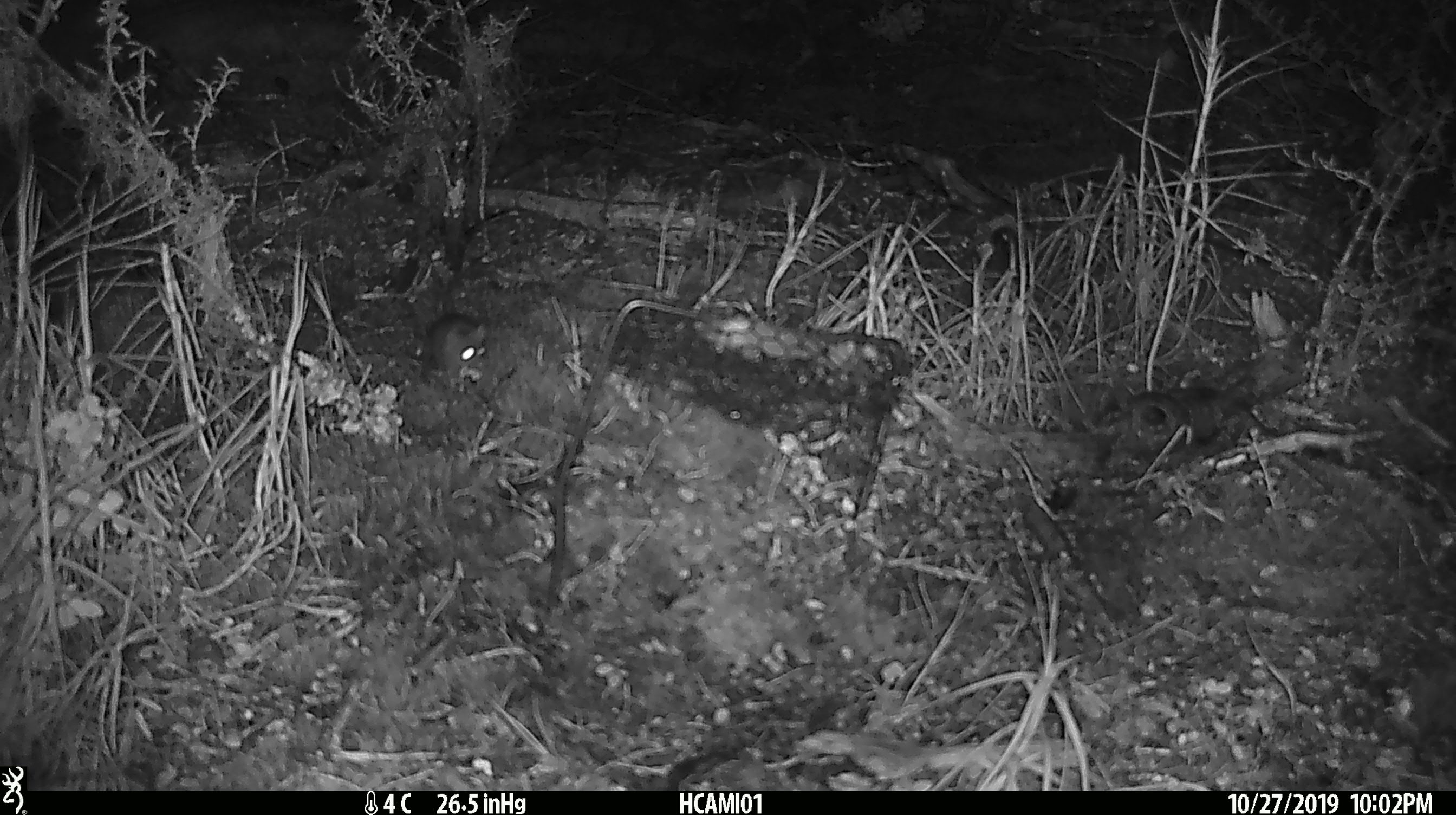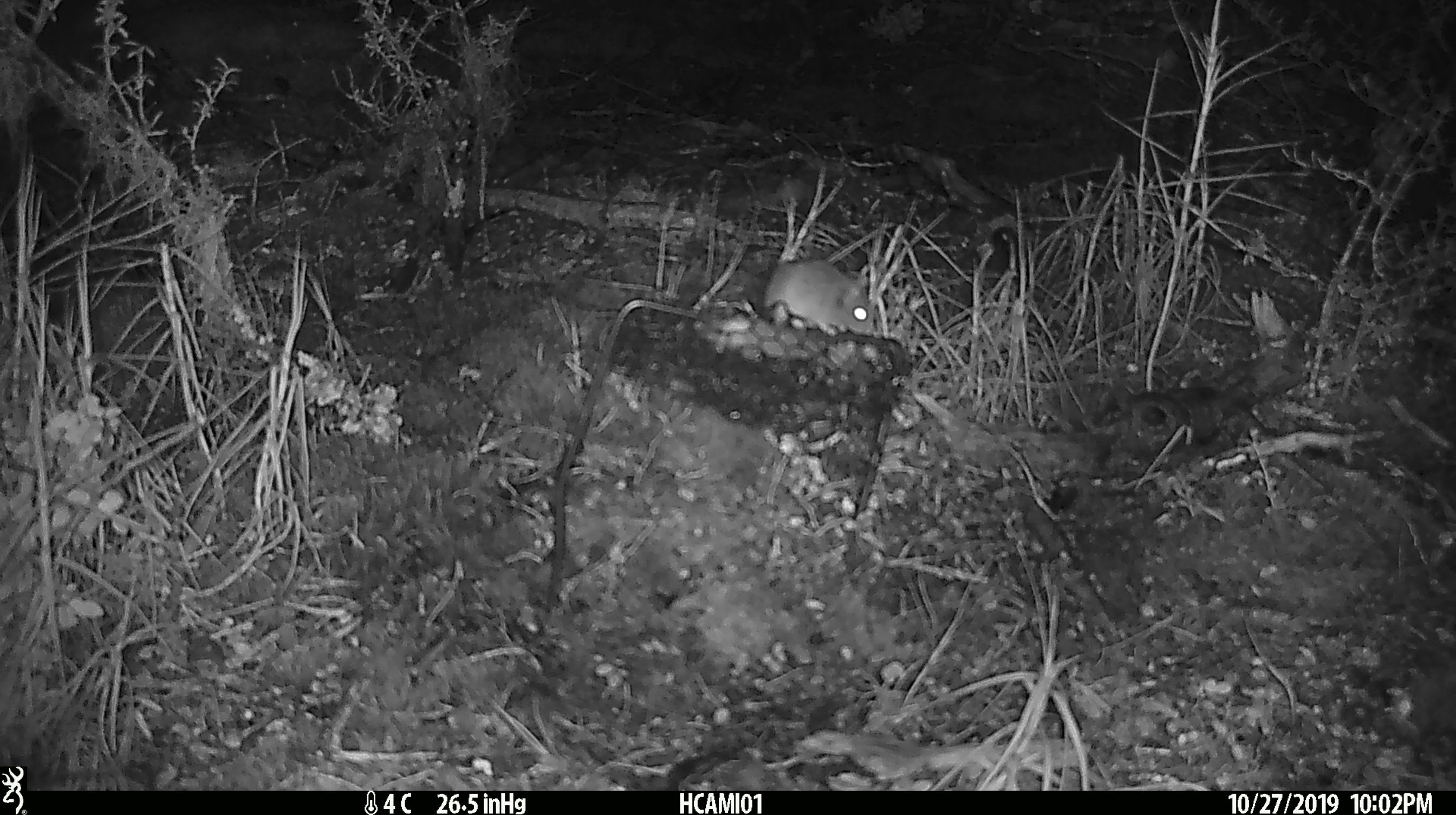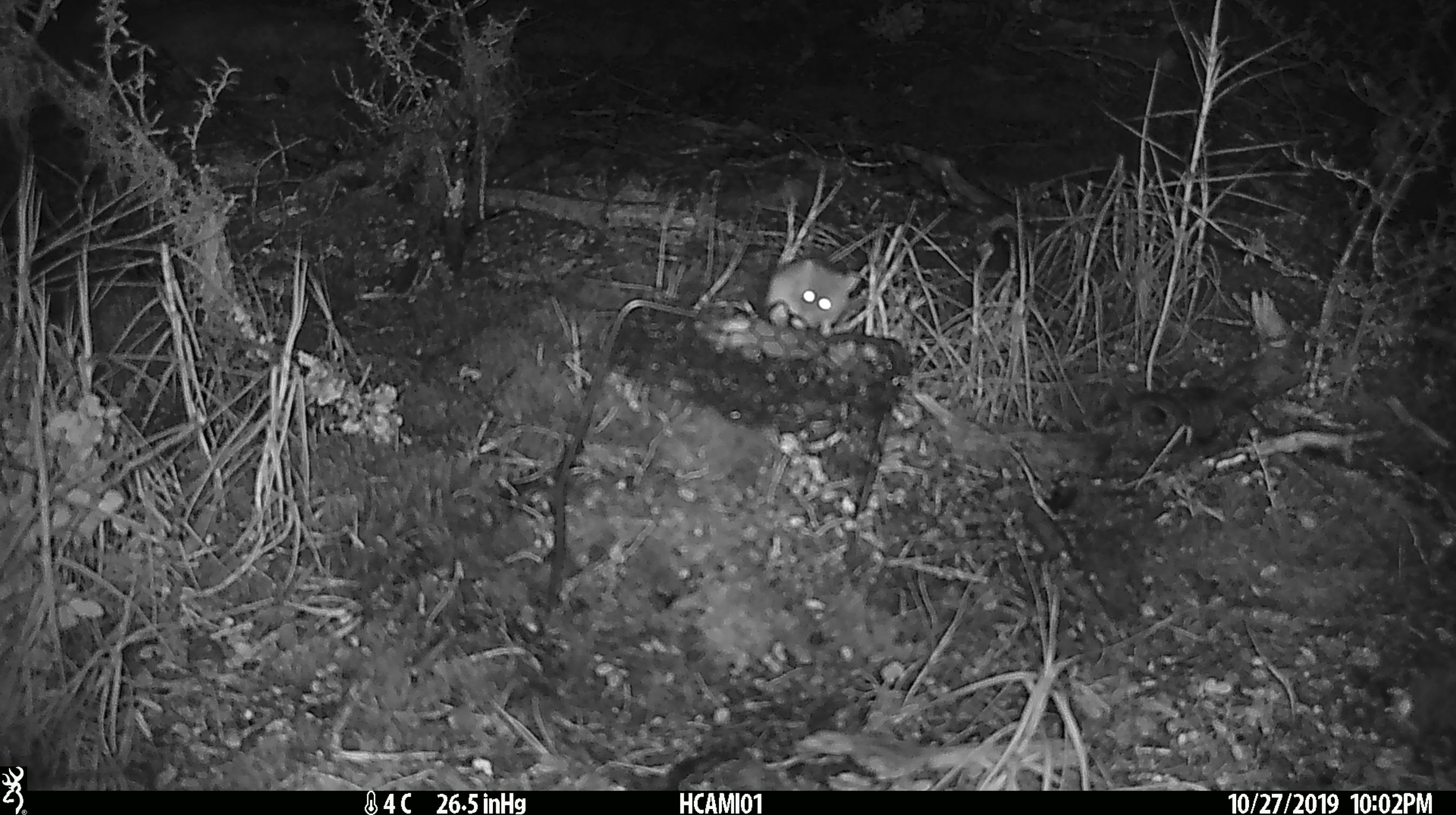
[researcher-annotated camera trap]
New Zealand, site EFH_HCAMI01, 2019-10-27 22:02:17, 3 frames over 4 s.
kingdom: Animalia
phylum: Chordata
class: Mammalia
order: Rodentia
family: Muridae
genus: Mus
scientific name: Mus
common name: mouse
Mouse (Mus).